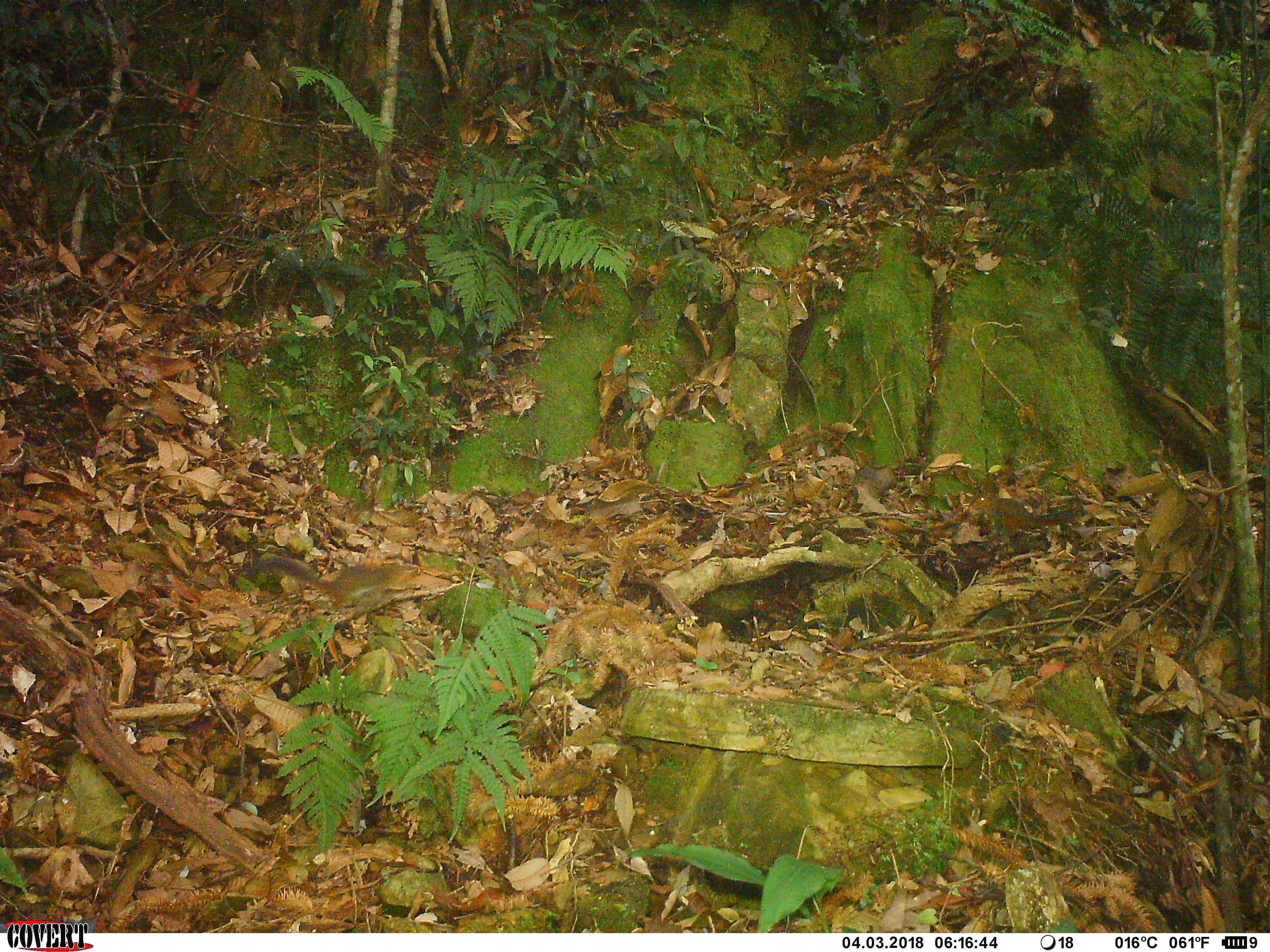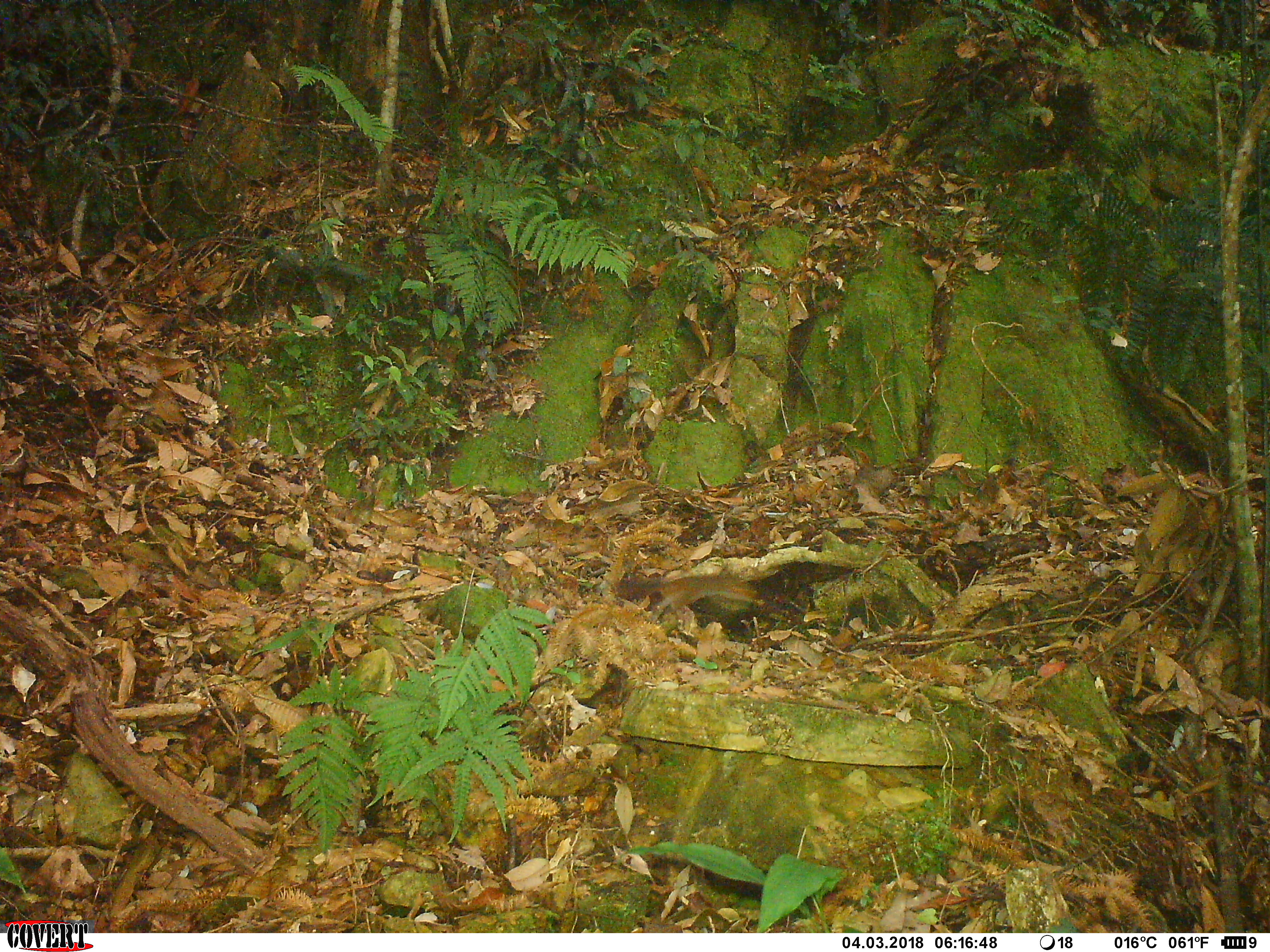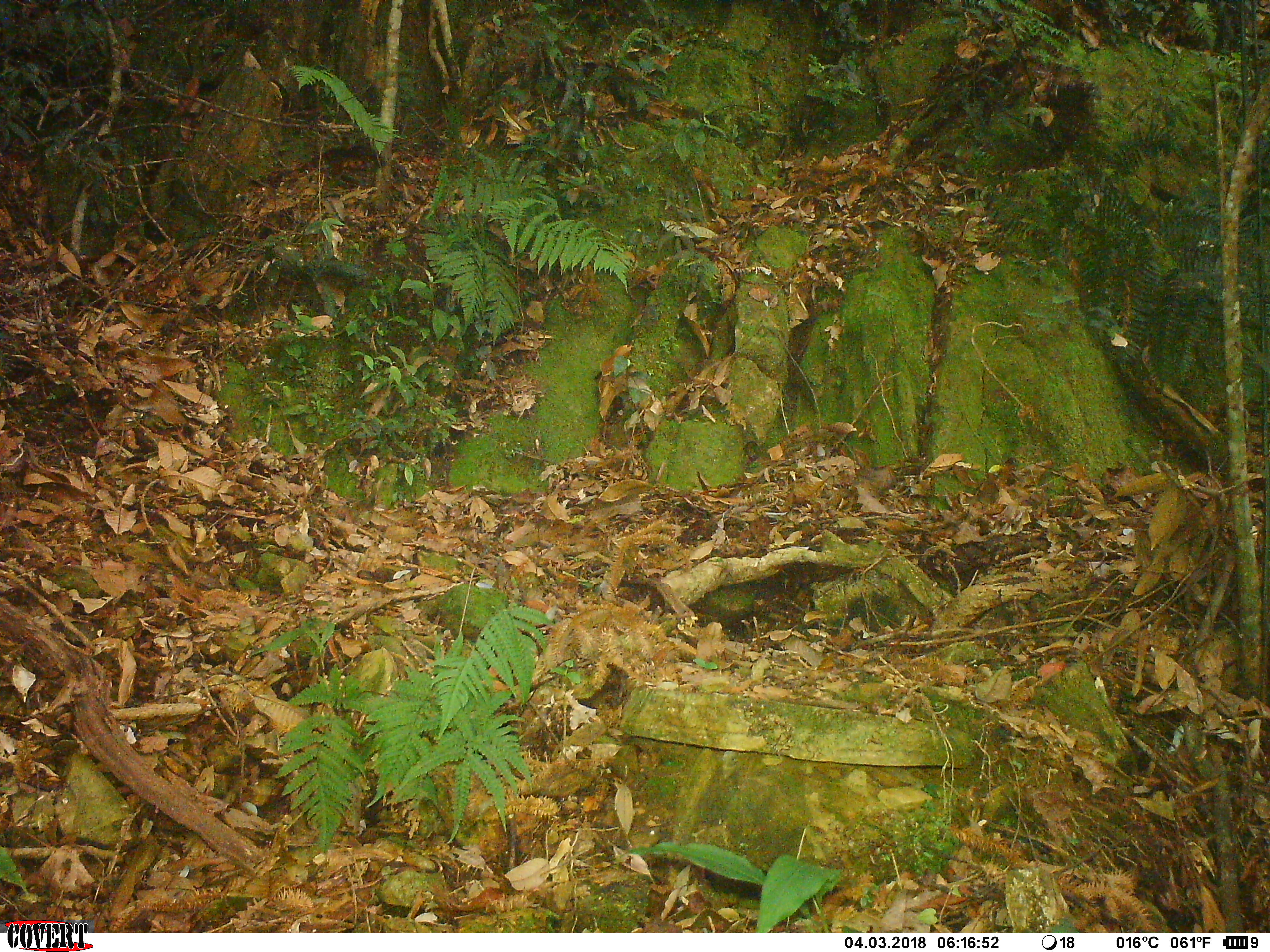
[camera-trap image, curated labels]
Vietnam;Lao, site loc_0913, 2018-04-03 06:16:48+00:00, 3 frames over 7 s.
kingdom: Animalia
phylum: Chordata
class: Mammalia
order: Rodentia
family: Sciuridae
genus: Dremomys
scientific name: Dremomys rufigenis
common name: red-cheeked squirrel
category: red cheeked squirrel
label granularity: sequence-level